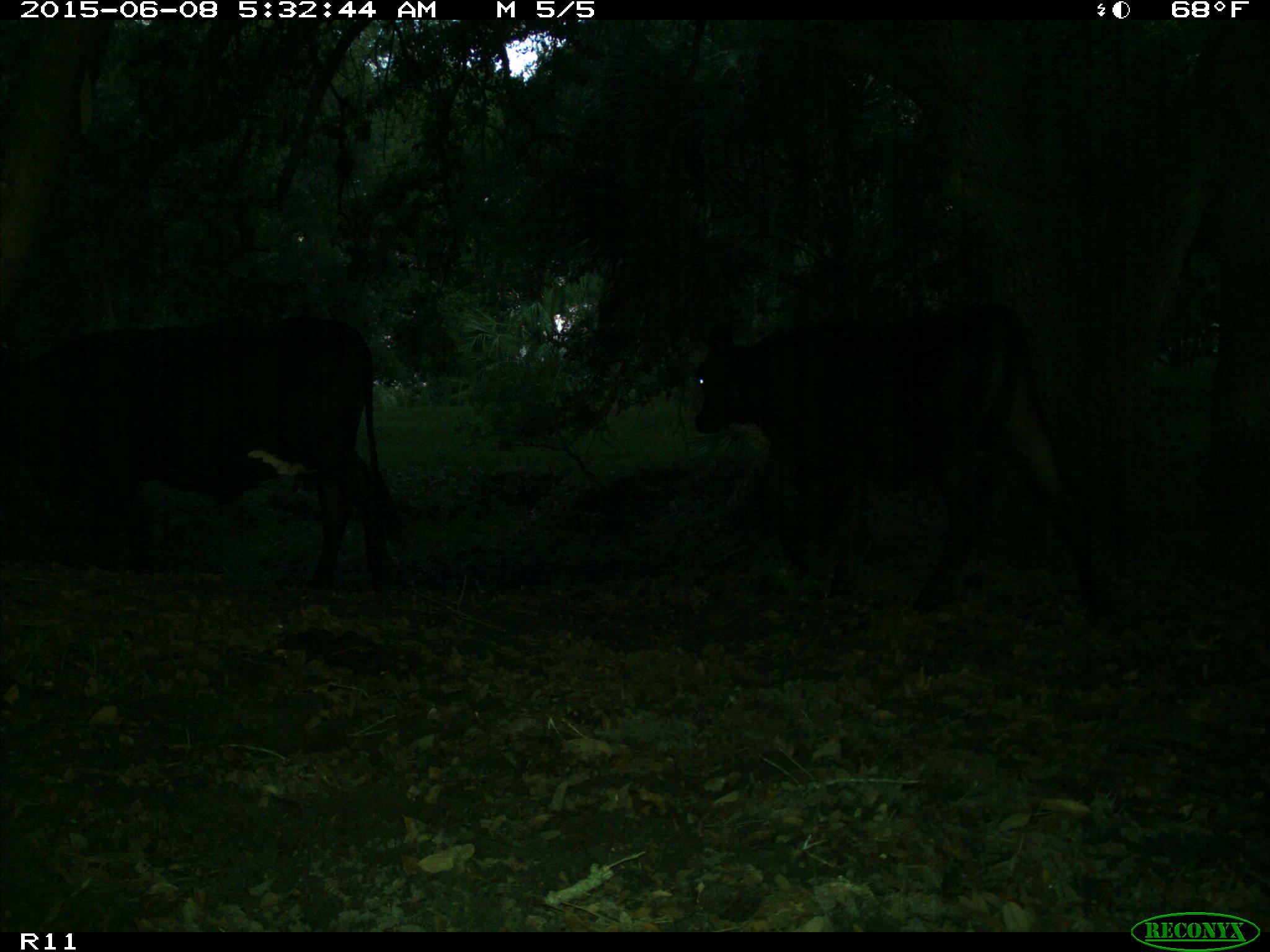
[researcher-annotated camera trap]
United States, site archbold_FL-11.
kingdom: Animalia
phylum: Chordata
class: Mammalia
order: Artiodactyla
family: Bovidae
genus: Bos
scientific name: Bos taurus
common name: domestic cow